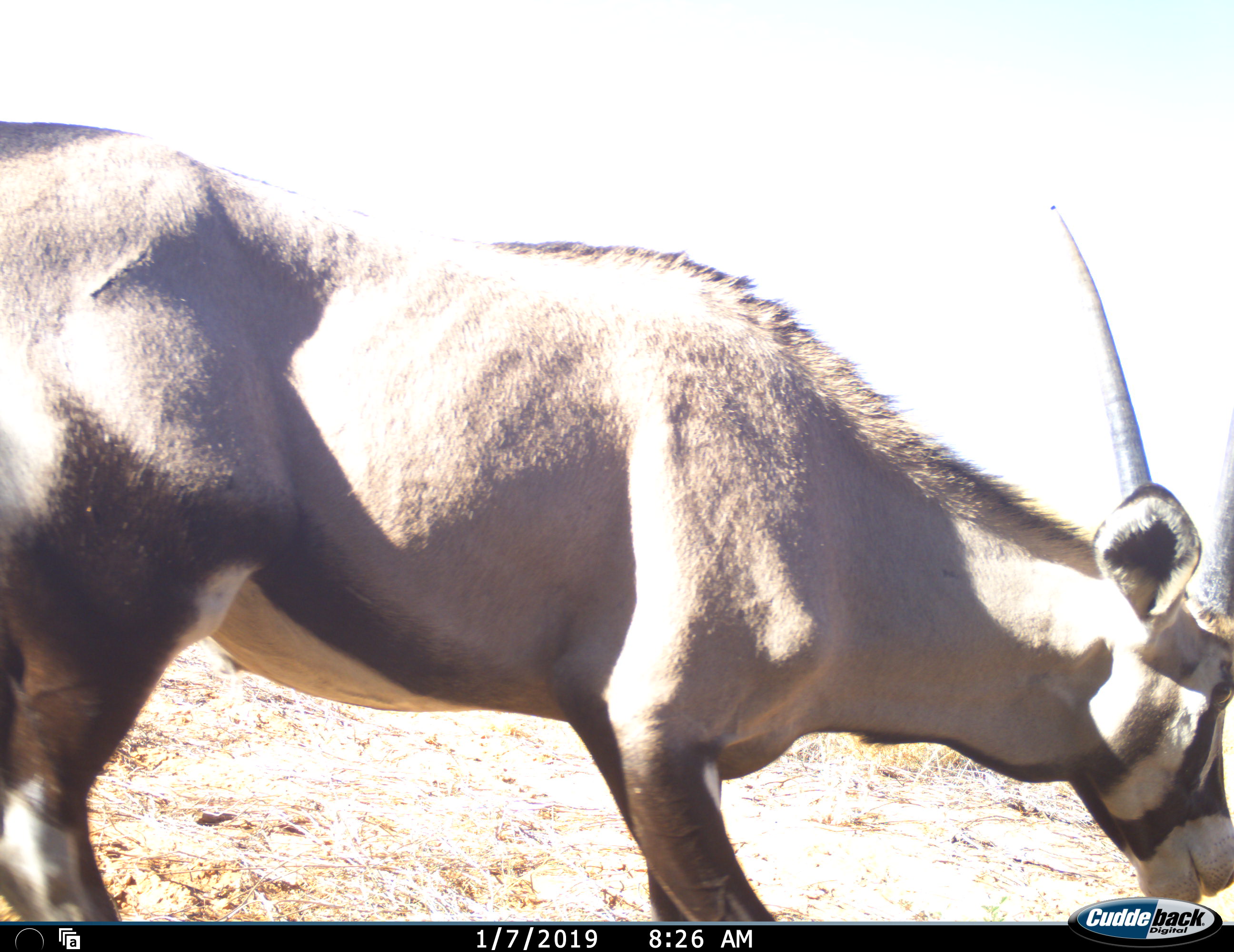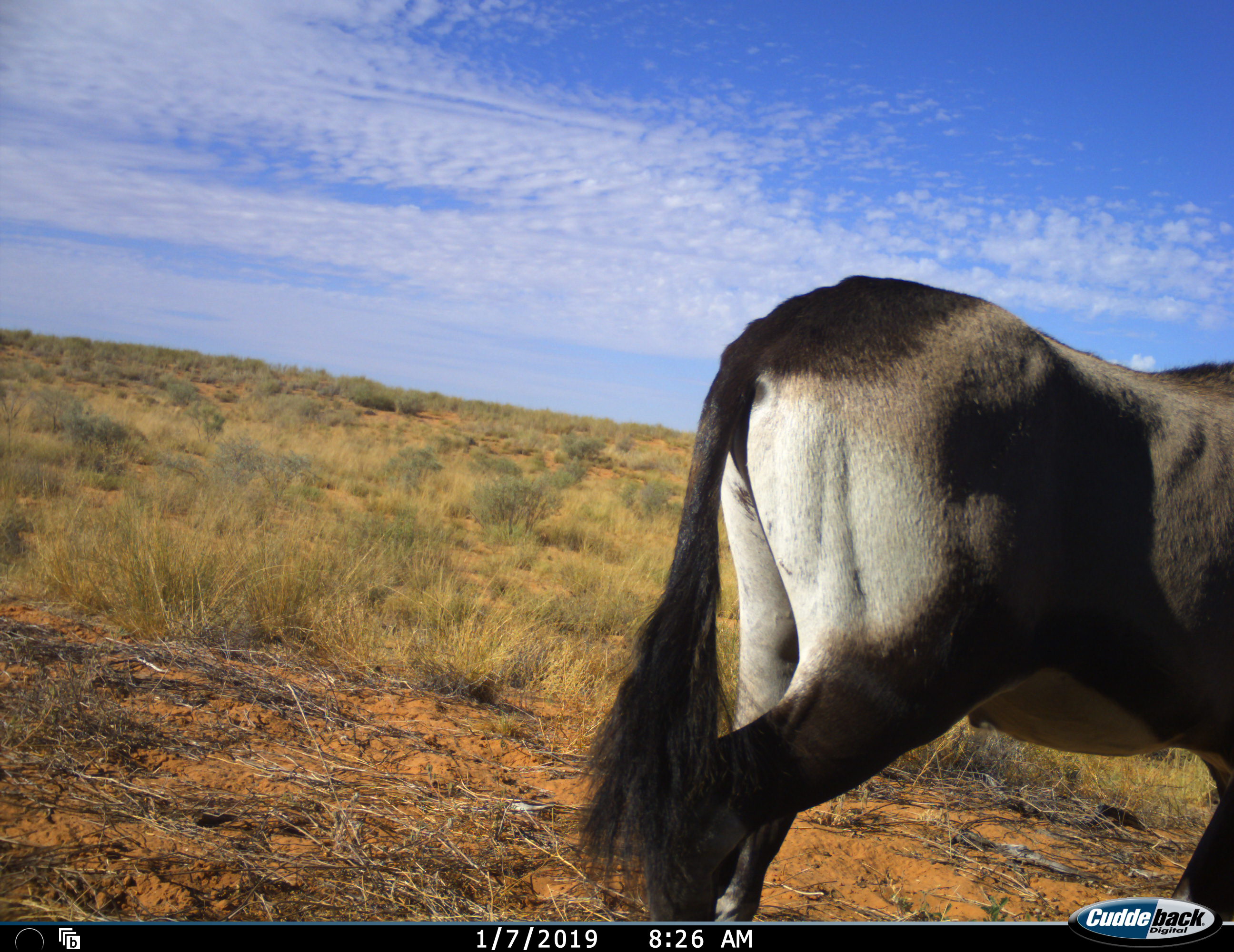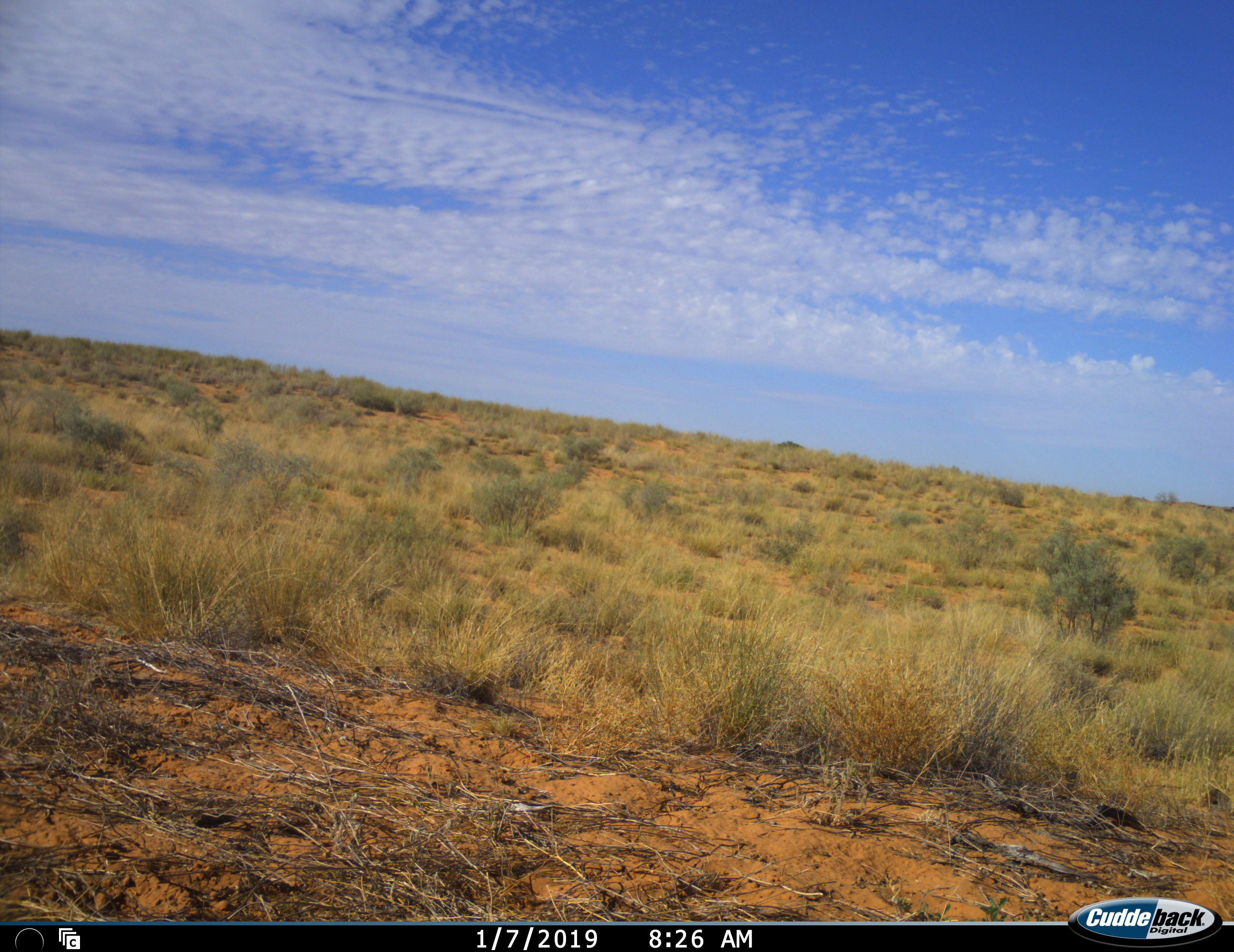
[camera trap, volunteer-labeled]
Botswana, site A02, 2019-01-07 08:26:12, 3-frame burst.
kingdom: Animalia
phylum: Chordata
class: Mammalia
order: Artiodactyla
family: Bovidae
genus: Oryx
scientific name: Oryx gazella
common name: gemsbok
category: gemsbokoryx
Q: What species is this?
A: Gemsbokoryx (gemsbok) (Oryx gazella).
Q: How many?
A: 1.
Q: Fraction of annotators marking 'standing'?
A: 18%.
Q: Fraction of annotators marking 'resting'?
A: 0%.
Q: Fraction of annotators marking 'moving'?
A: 82%.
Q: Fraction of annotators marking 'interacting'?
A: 0%.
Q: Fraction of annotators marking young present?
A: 0%.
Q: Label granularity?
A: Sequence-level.